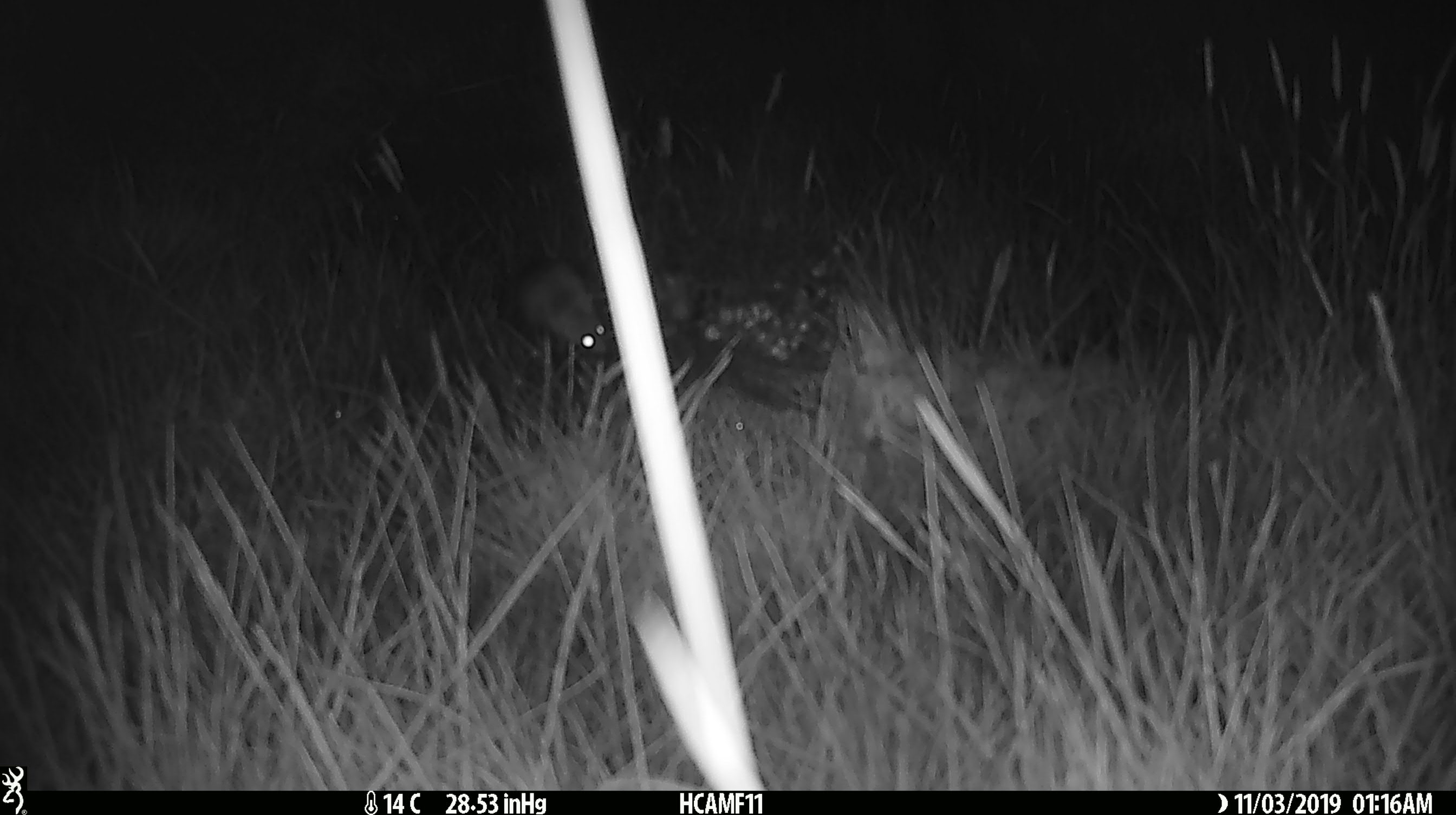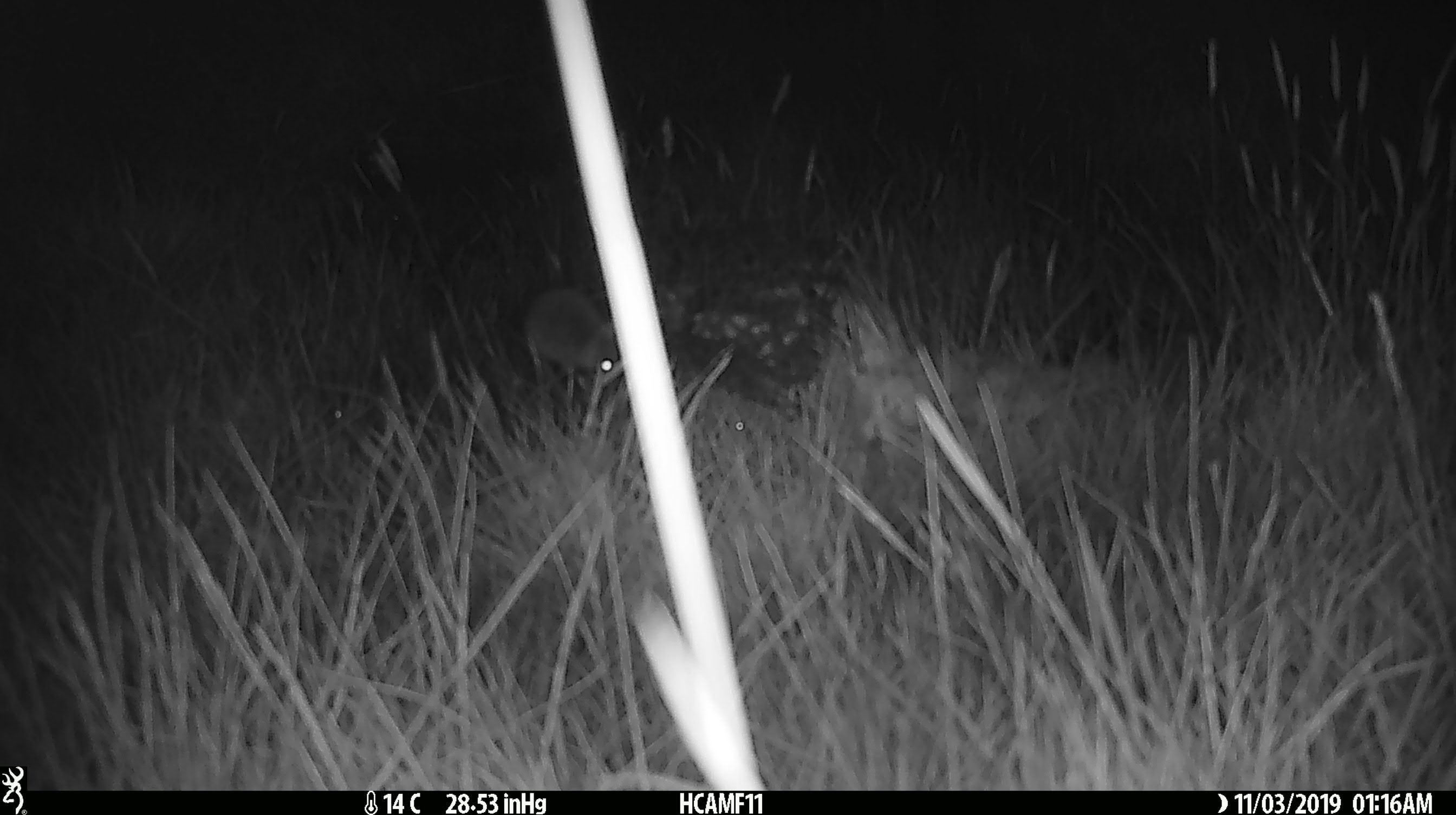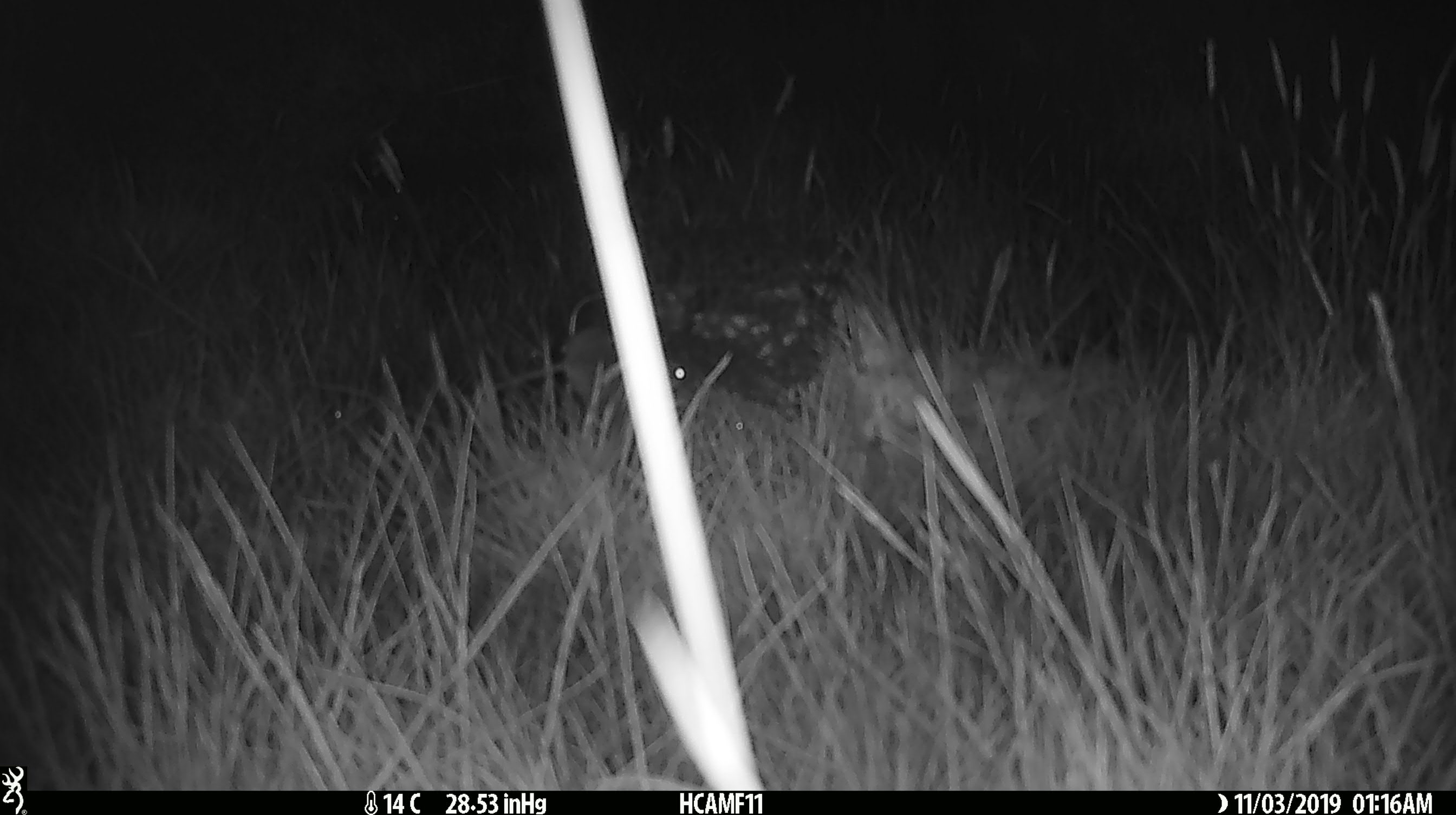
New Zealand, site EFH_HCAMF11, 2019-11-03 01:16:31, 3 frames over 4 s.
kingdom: Animalia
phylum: Chordata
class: Mammalia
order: Rodentia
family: Muridae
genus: Mus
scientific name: Mus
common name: mouse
Mouse (Mus).